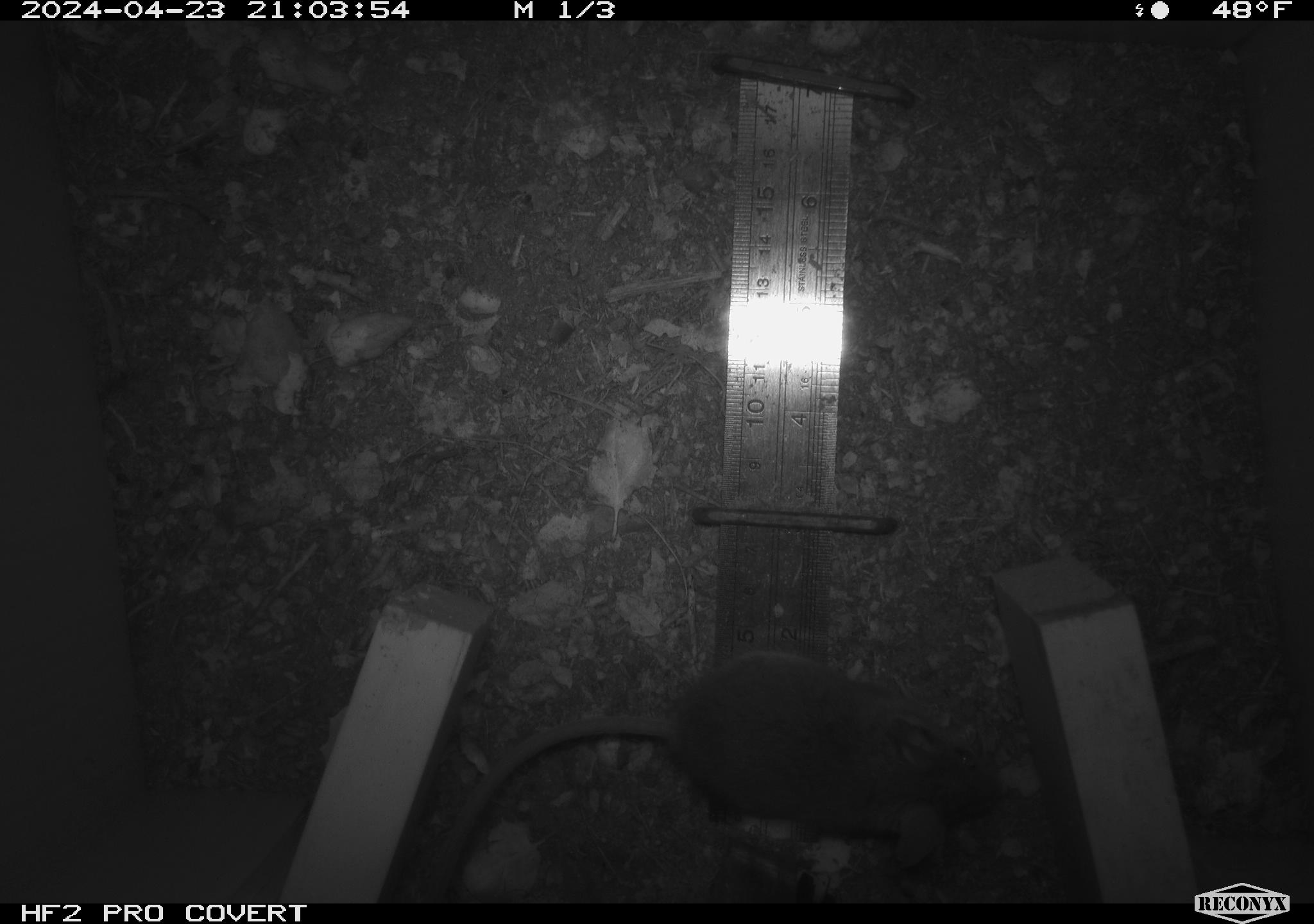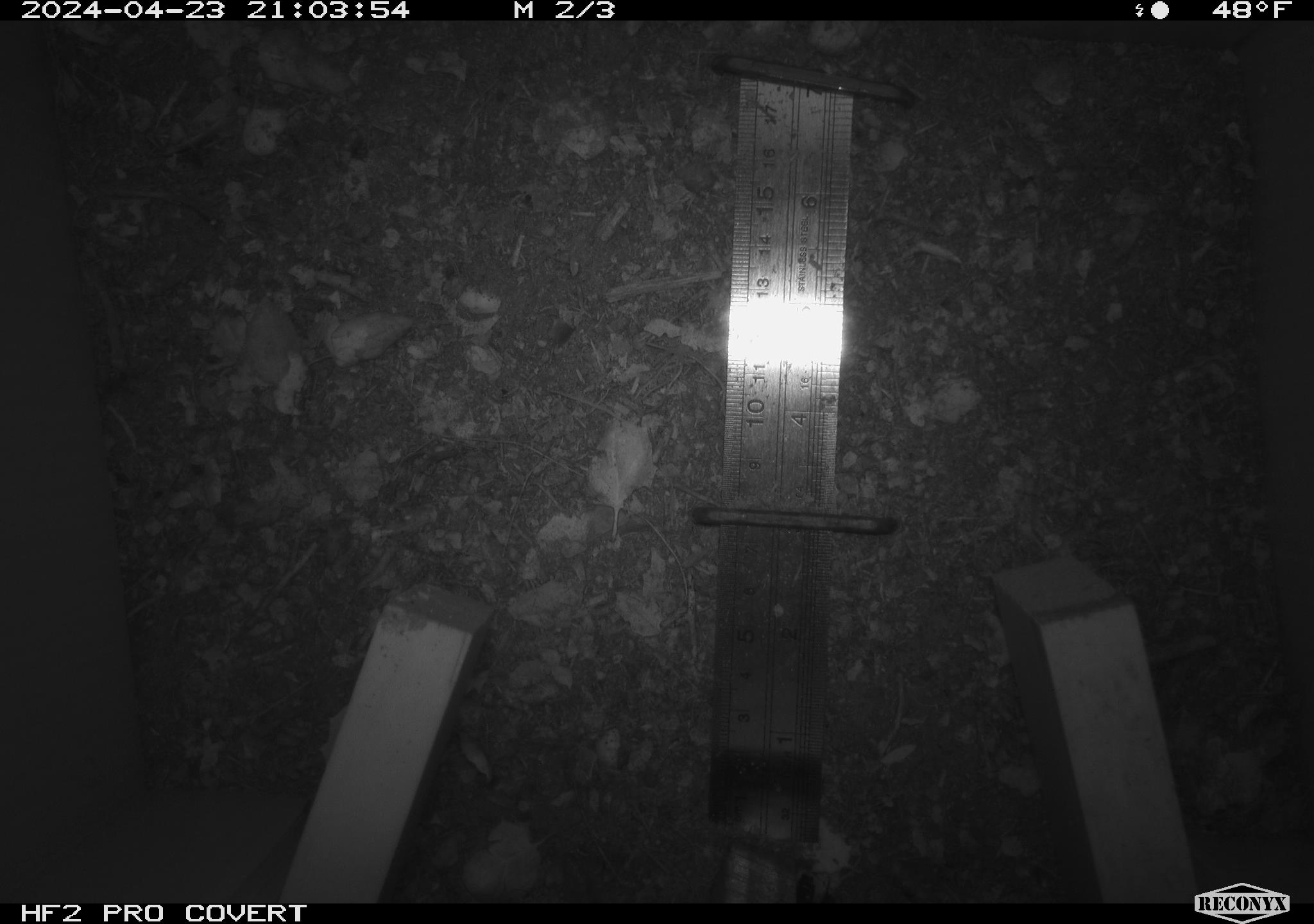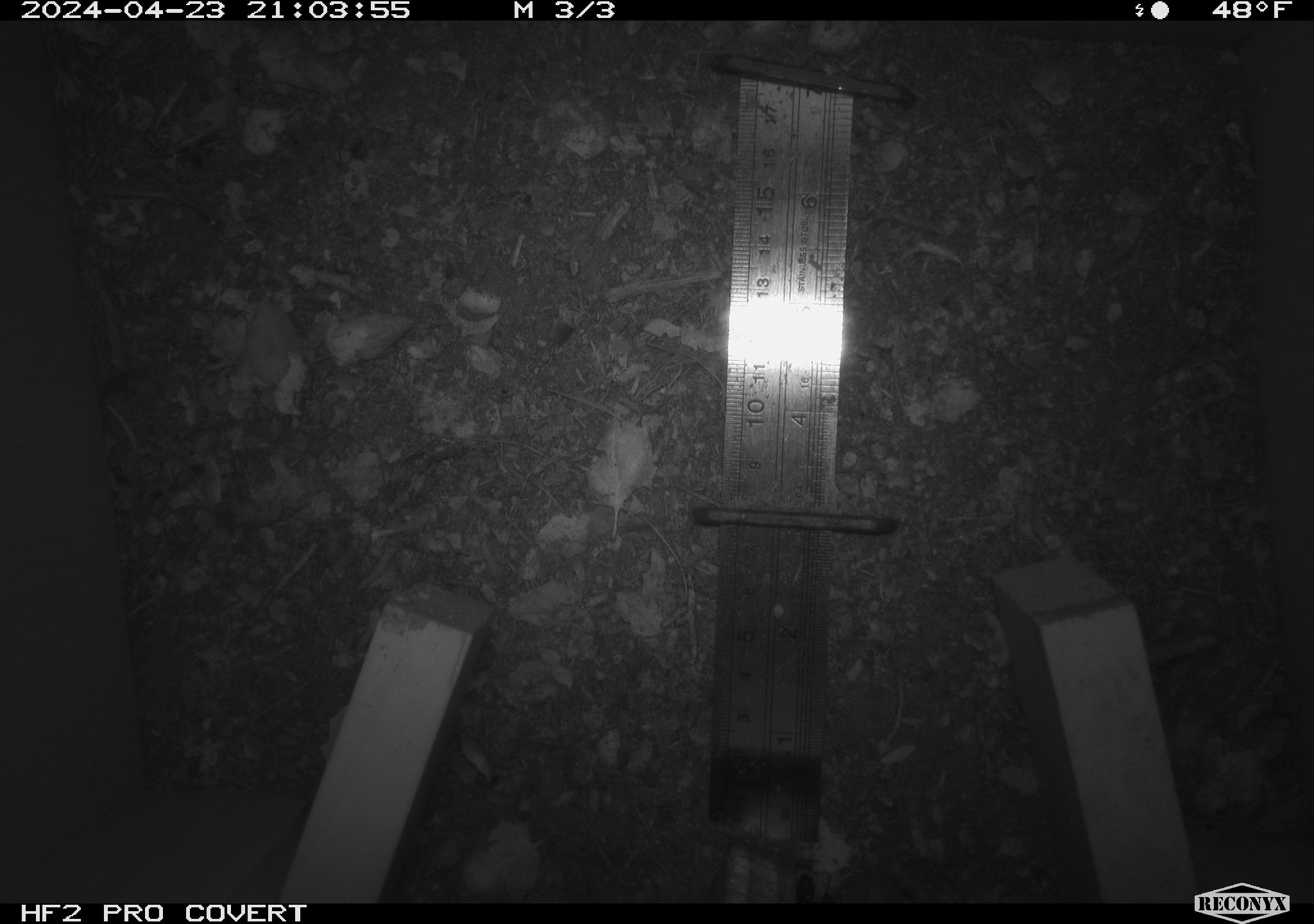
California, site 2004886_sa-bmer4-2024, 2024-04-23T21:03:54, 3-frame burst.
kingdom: Animalia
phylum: Chordata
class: Mammalia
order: Rodentia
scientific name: Rodentia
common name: mouse species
Mouse species (Rodentia).